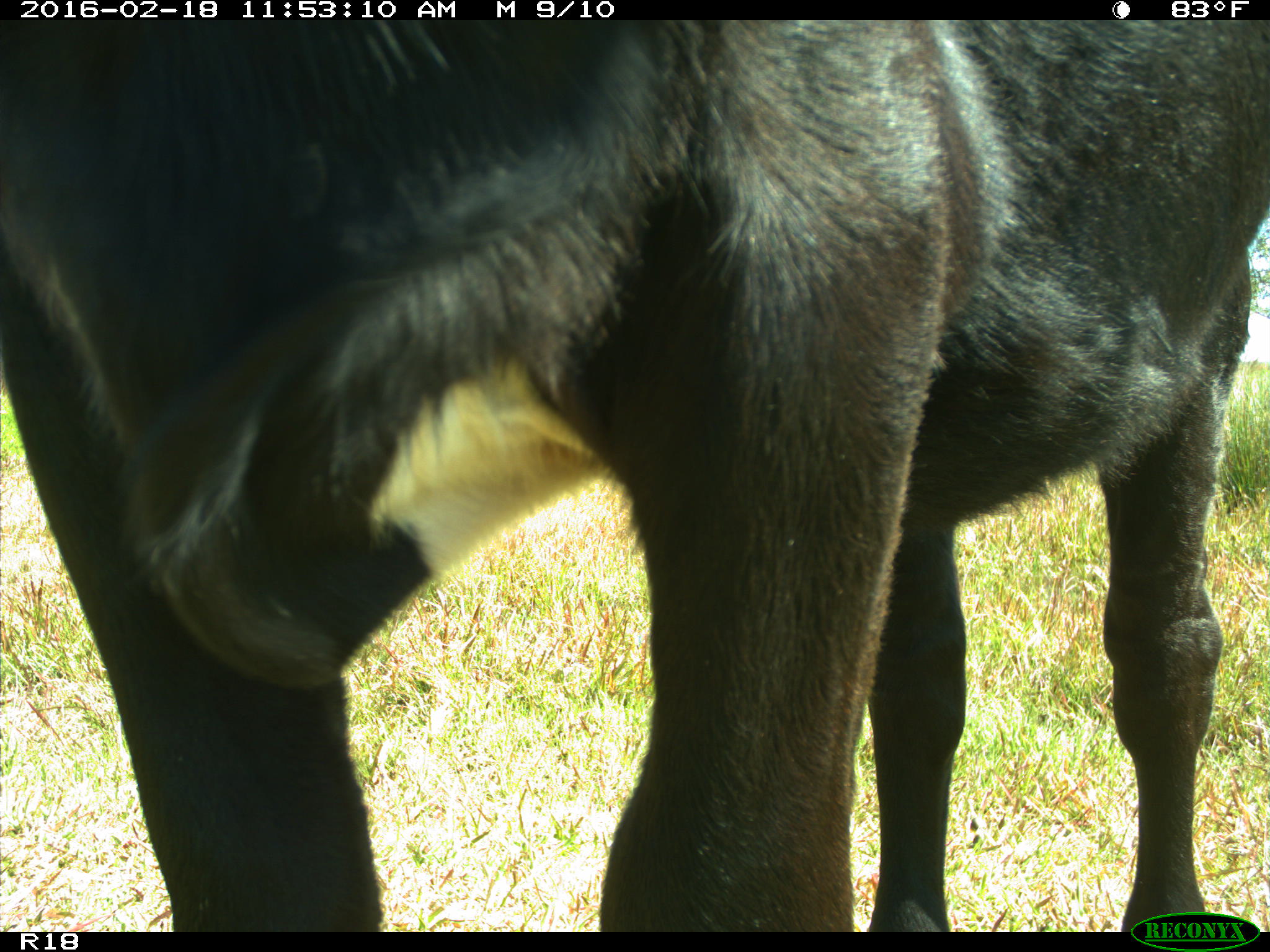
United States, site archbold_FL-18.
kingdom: Animalia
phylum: Chordata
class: Mammalia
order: Artiodactyla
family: Bovidae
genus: Bos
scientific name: Bos taurus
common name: domestic cow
Bos taurus (domestic cow).